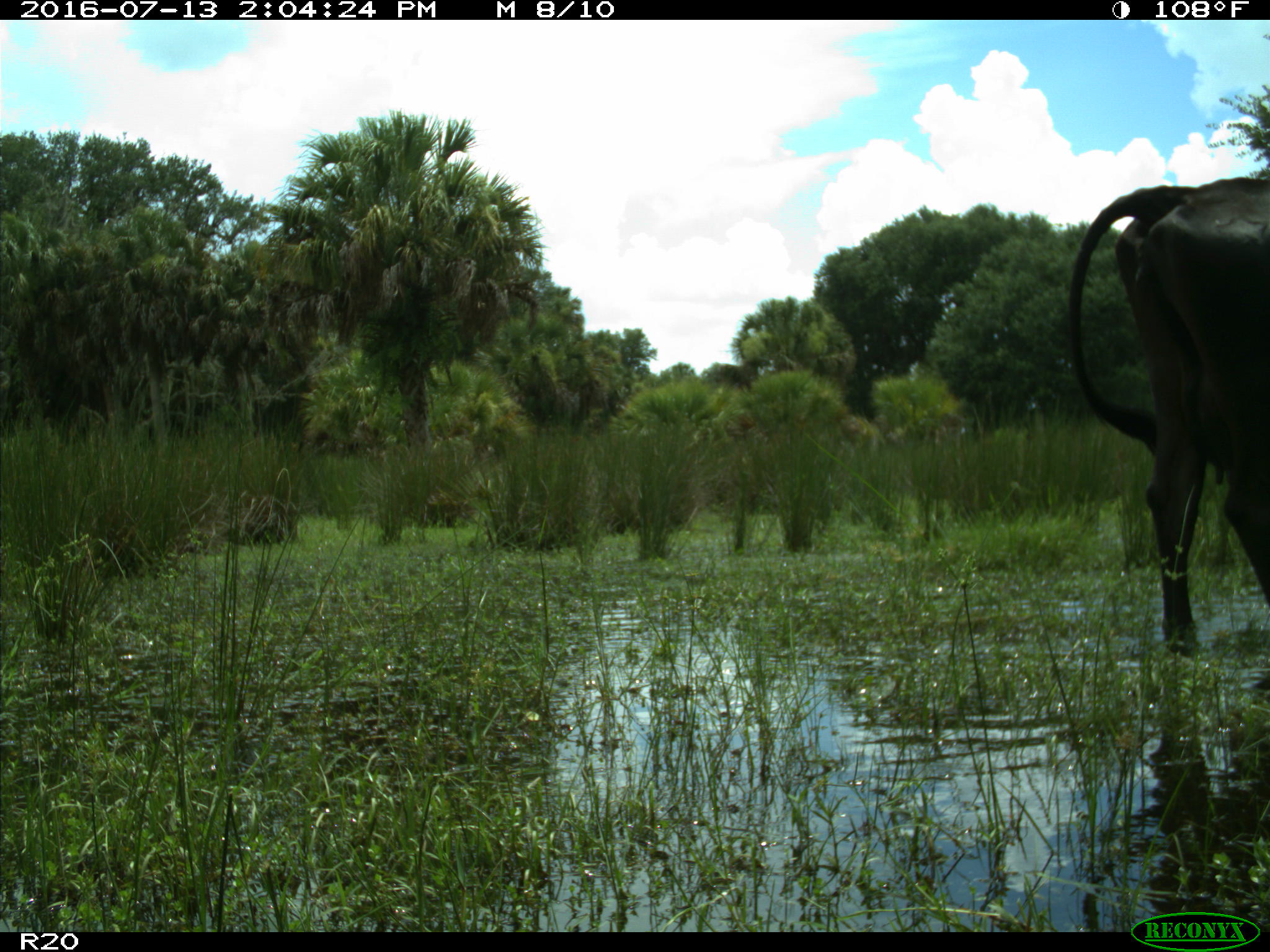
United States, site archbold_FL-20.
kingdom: Animalia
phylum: Chordata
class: Mammalia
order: Artiodactyla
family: Bovidae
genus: Bos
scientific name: Bos taurus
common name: domestic cow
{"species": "Bos taurus (domestic cow)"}